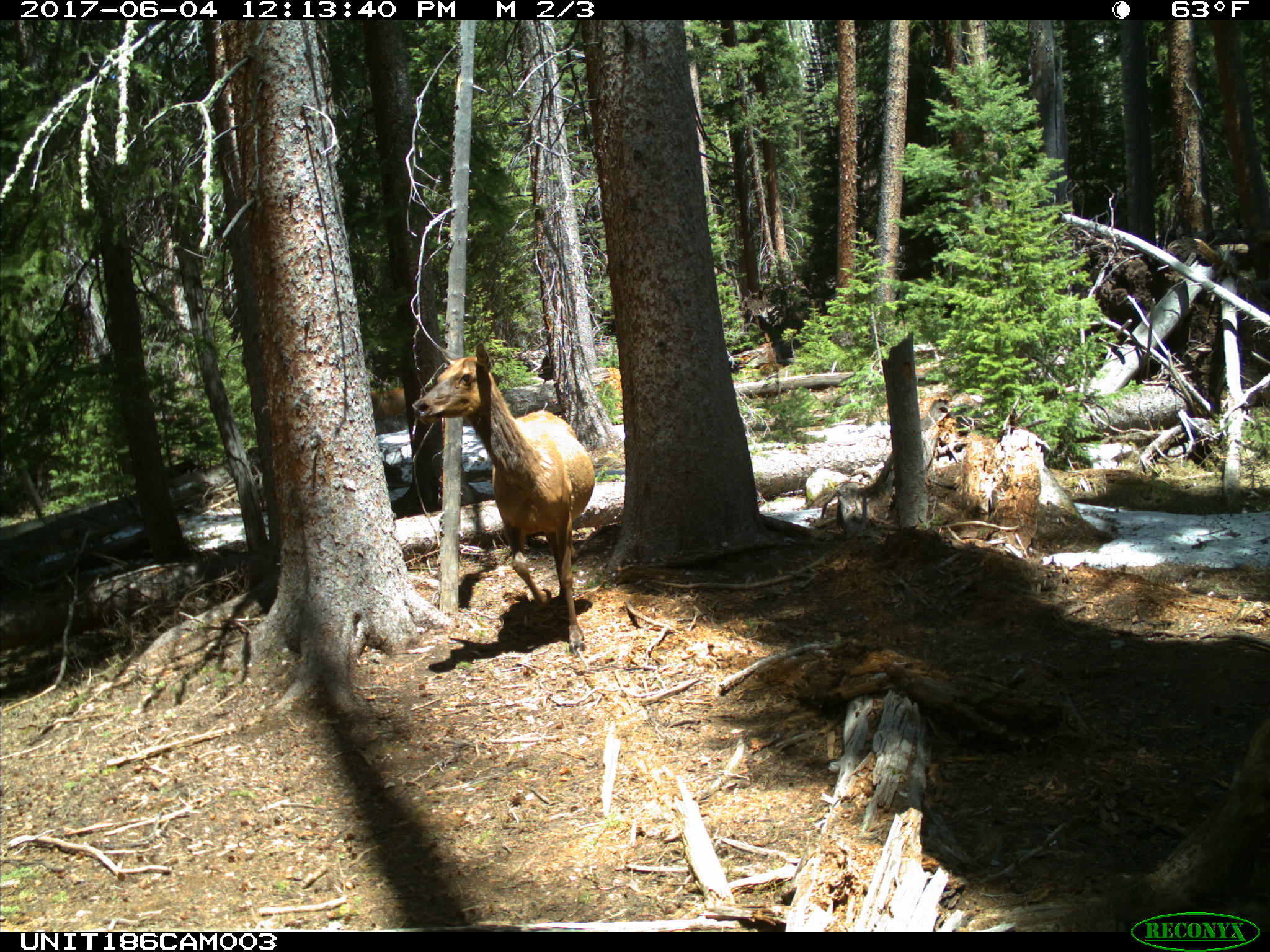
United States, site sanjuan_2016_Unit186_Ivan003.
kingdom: Animalia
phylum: Chordata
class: Mammalia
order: Artiodactyla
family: Cervidae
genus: Cervus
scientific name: Cervus elaphus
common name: red deer